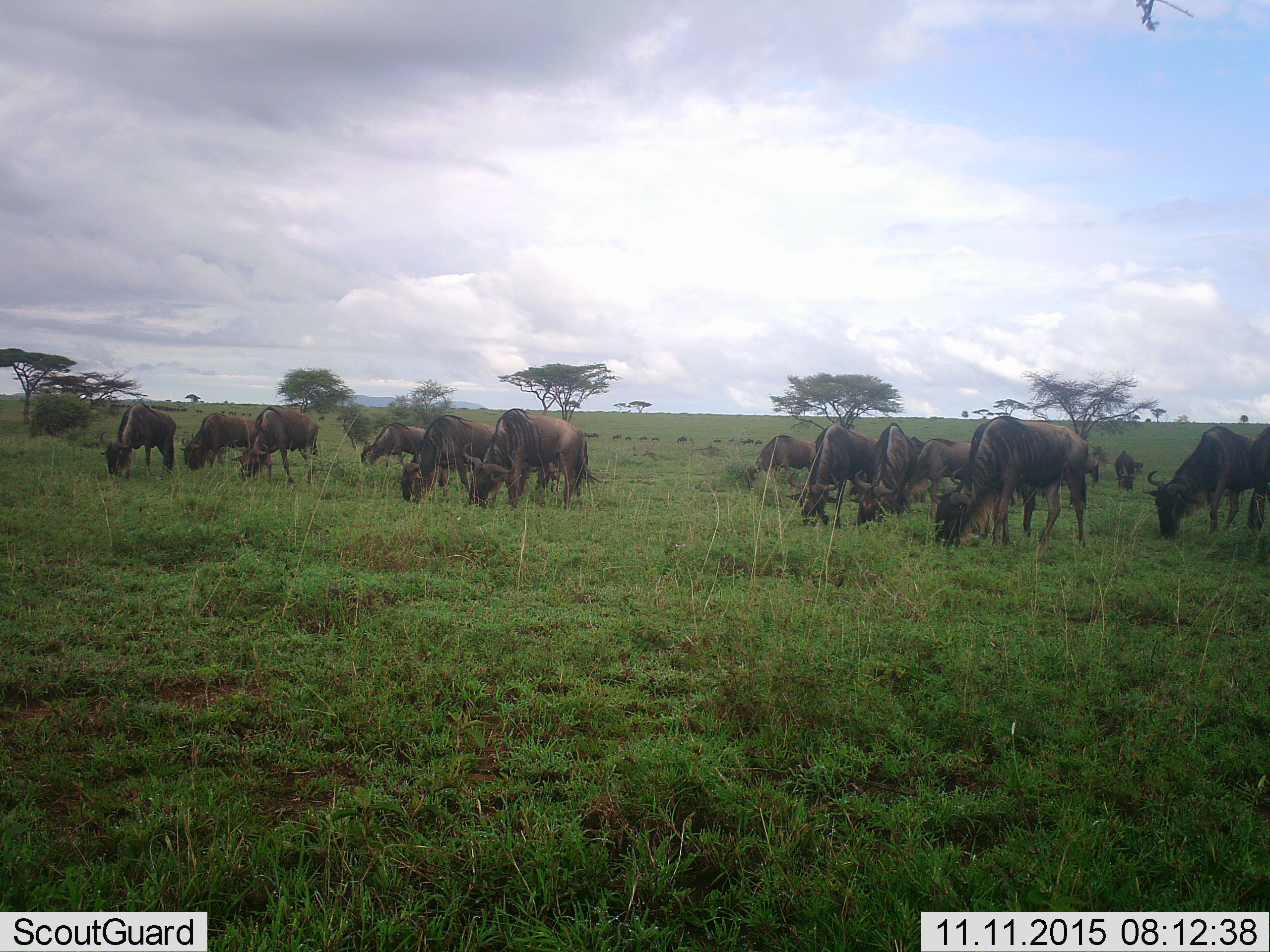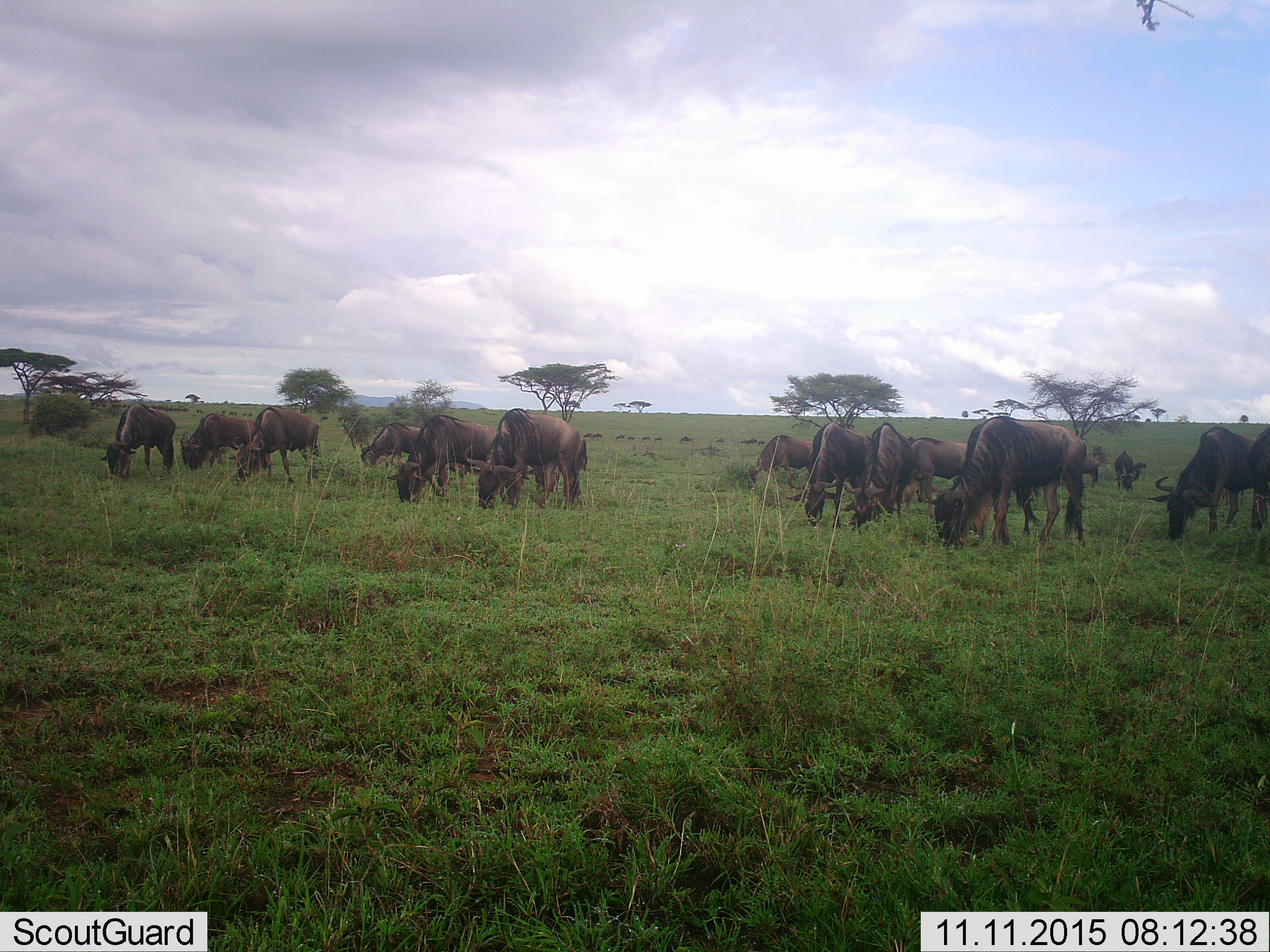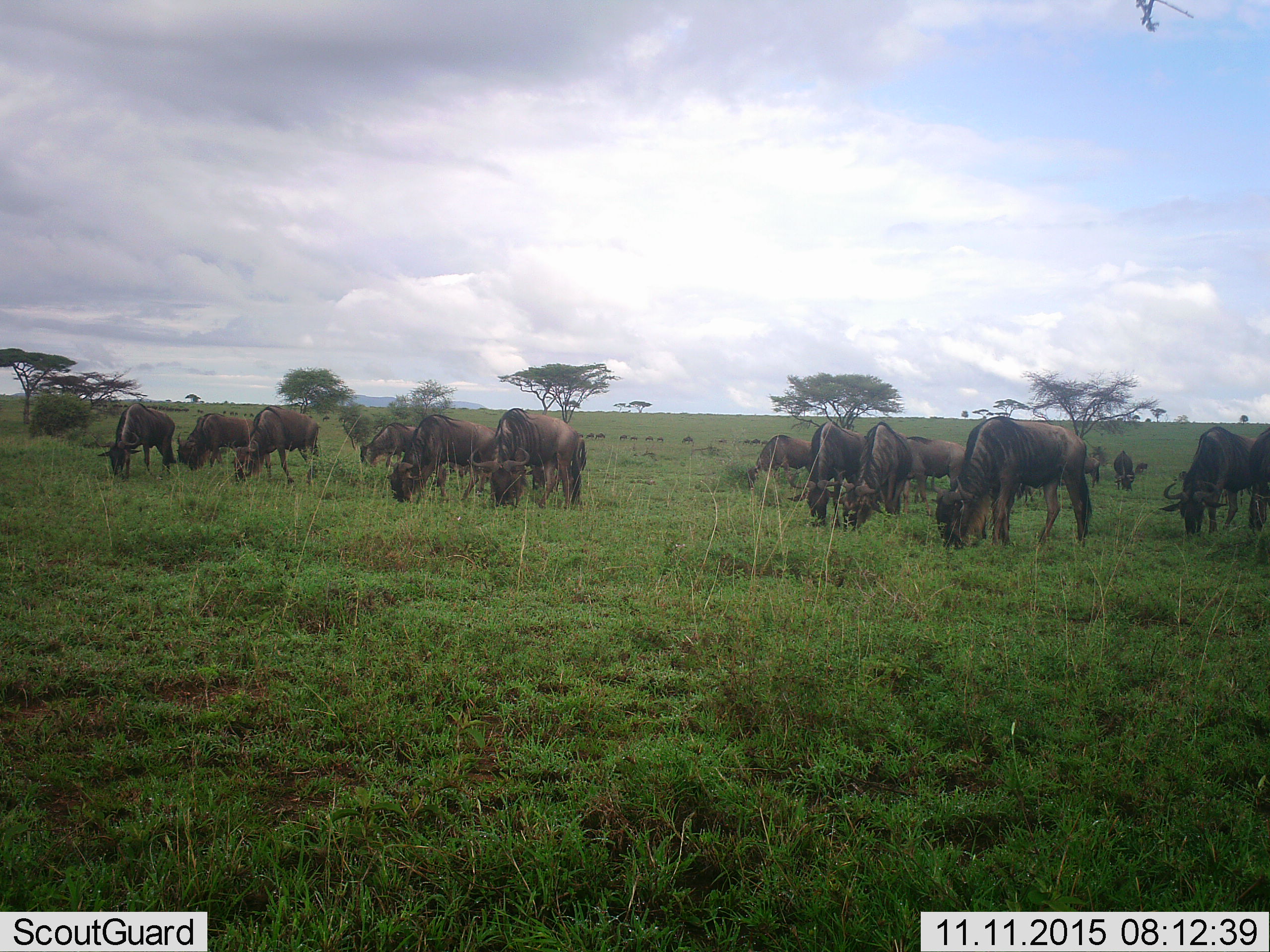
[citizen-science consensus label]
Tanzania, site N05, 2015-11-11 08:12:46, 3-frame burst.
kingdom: Animalia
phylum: Chordata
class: Mammalia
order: Artiodactyla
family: Bovidae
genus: Connochaetes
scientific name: Connochaetes taurinus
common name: blue wildebeest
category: wildebeest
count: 11-50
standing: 0%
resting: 0%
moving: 29%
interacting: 0%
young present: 0%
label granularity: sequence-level